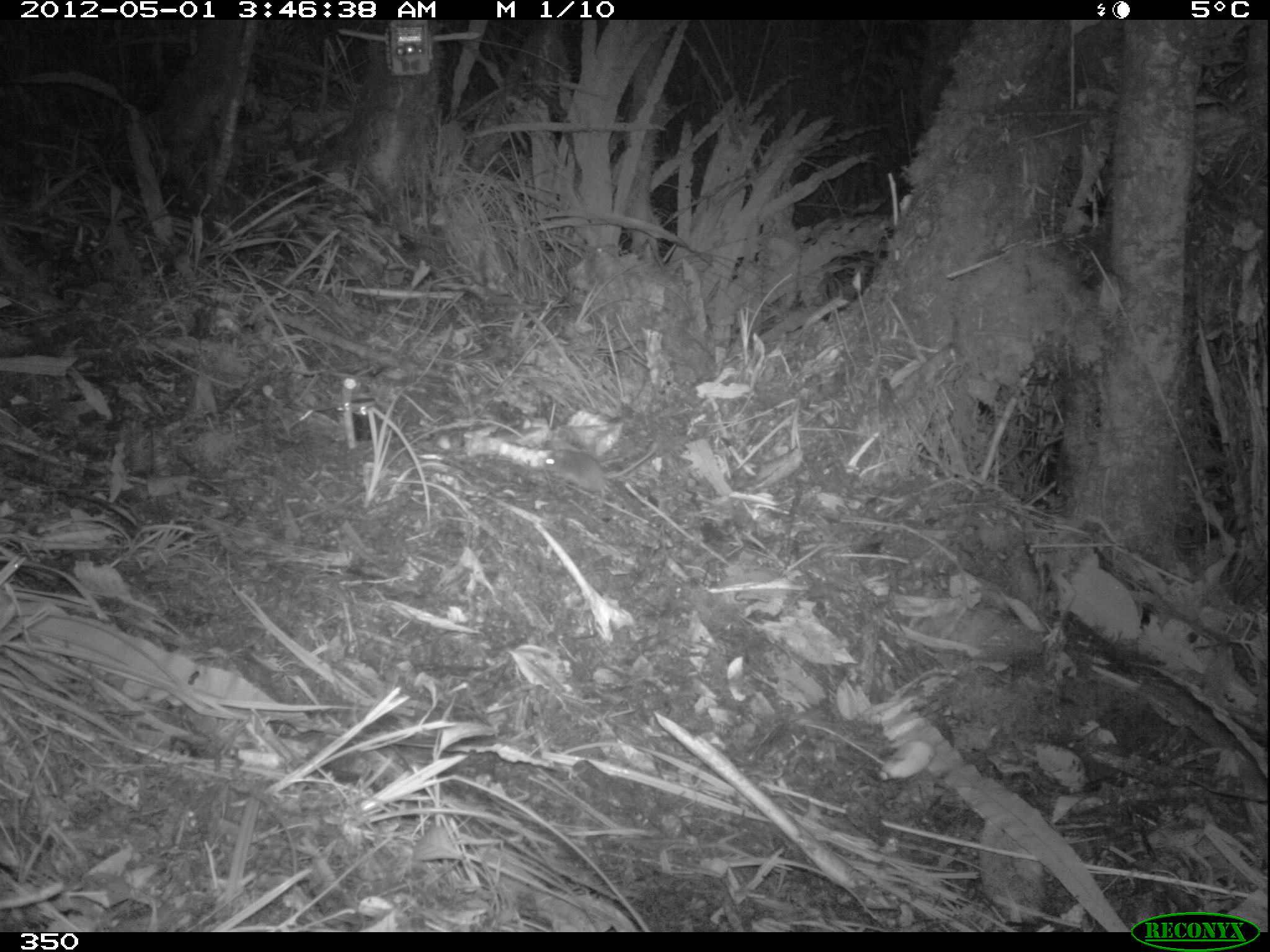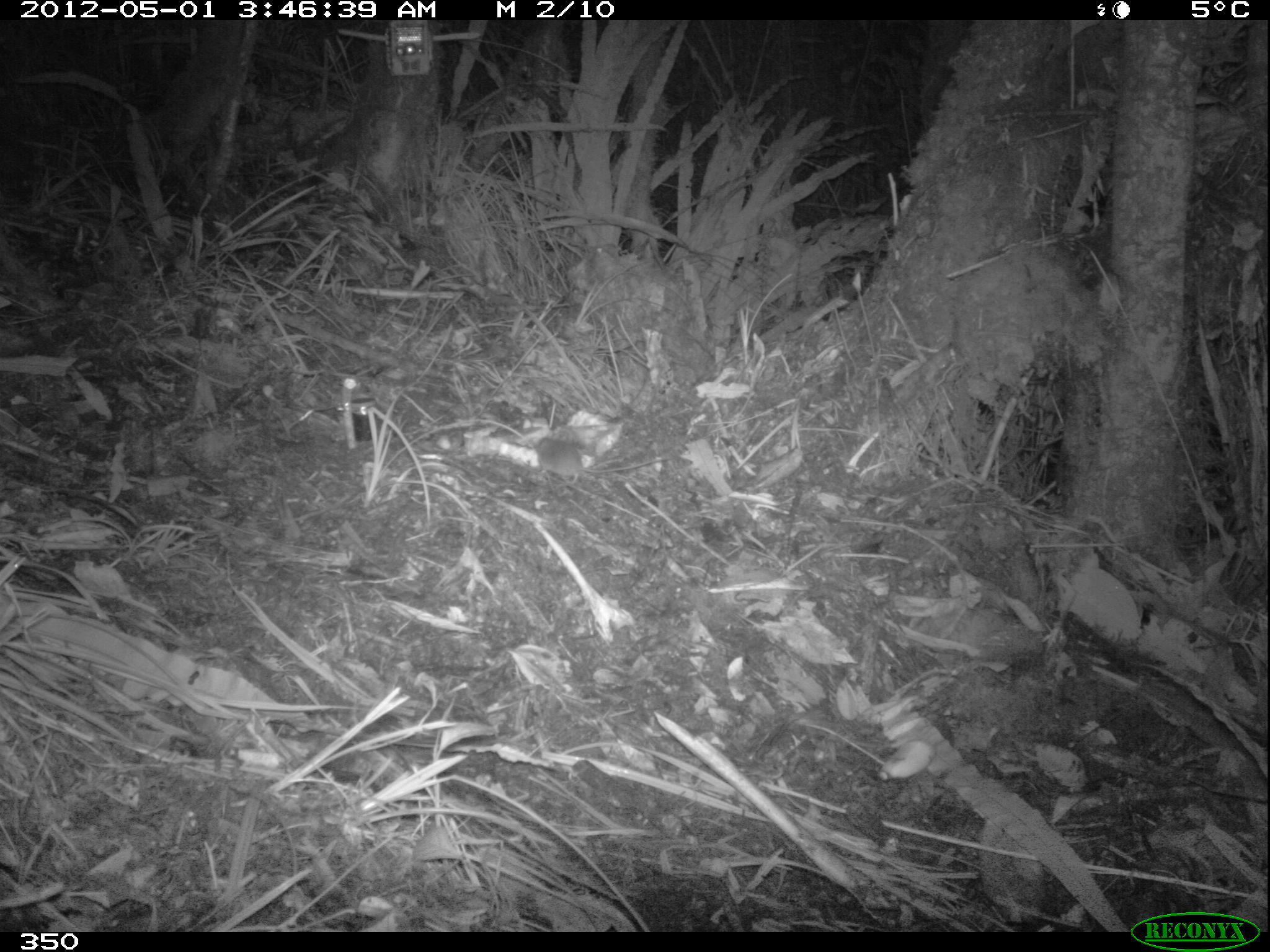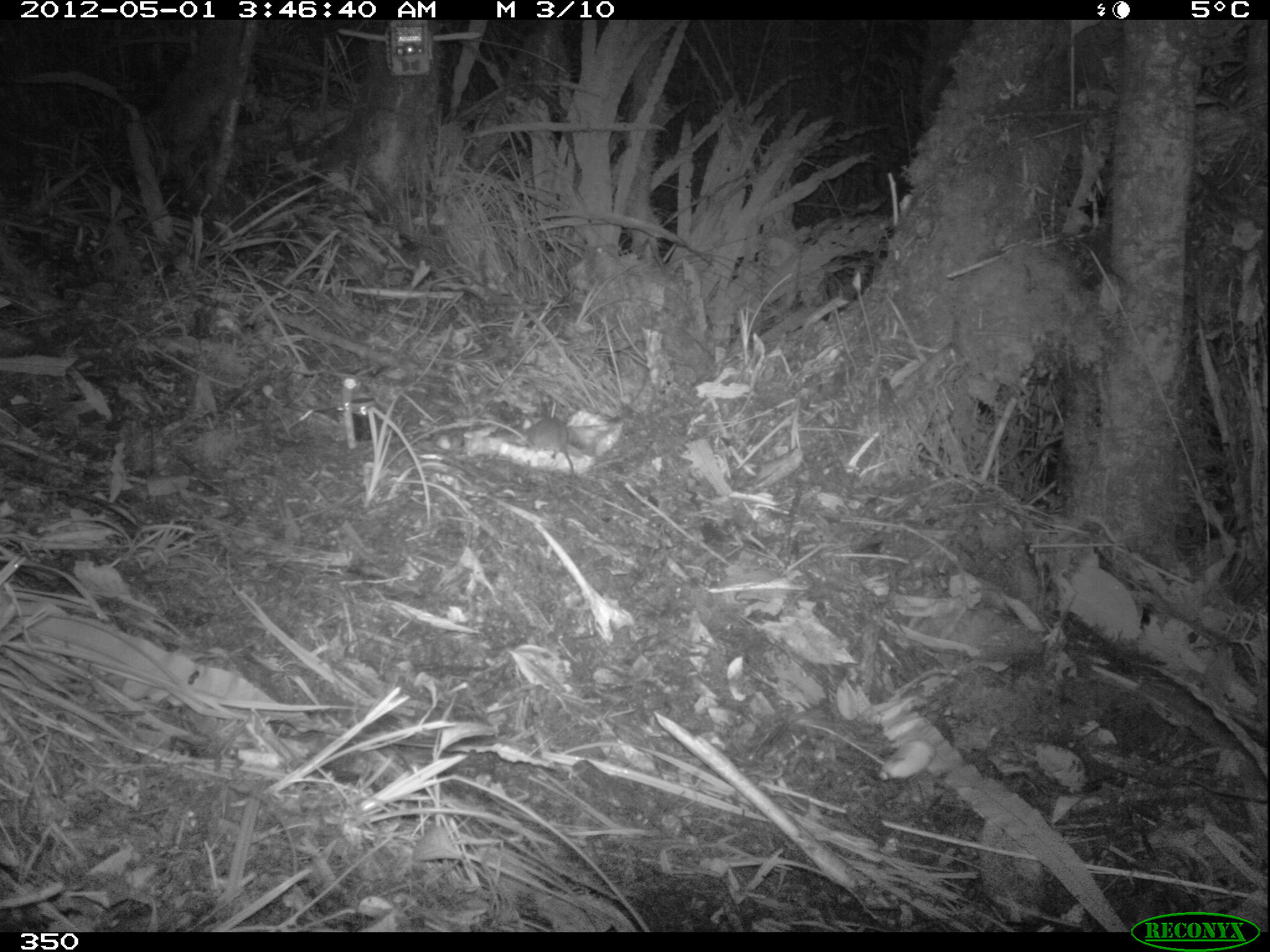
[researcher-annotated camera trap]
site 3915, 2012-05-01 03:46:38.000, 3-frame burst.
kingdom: Animalia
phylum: Chordata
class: Mammalia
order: Rodentia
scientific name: Rodentia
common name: rodents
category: unknown rodent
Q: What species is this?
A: Unknown rodent (rodents) (Rodentia).